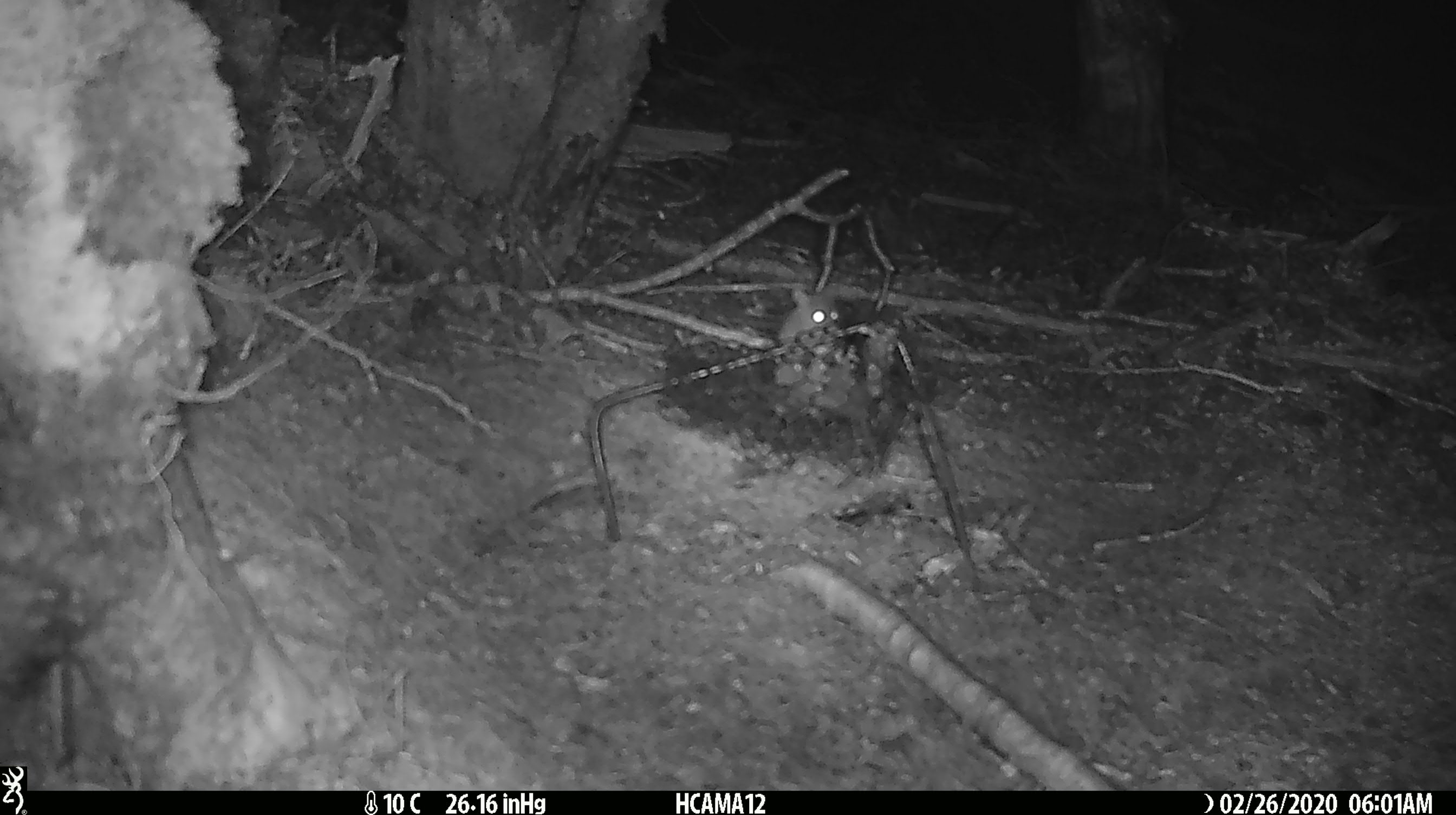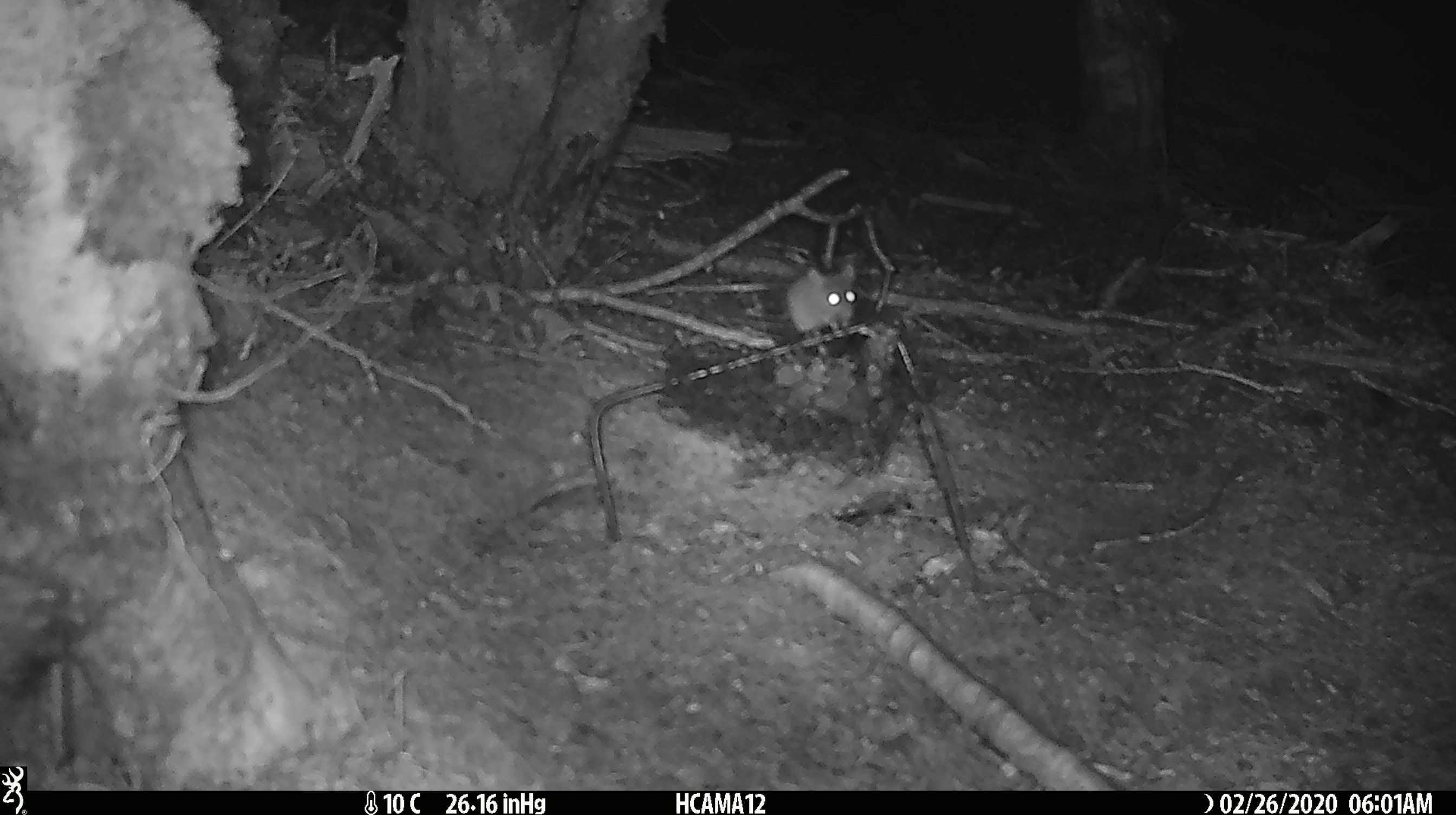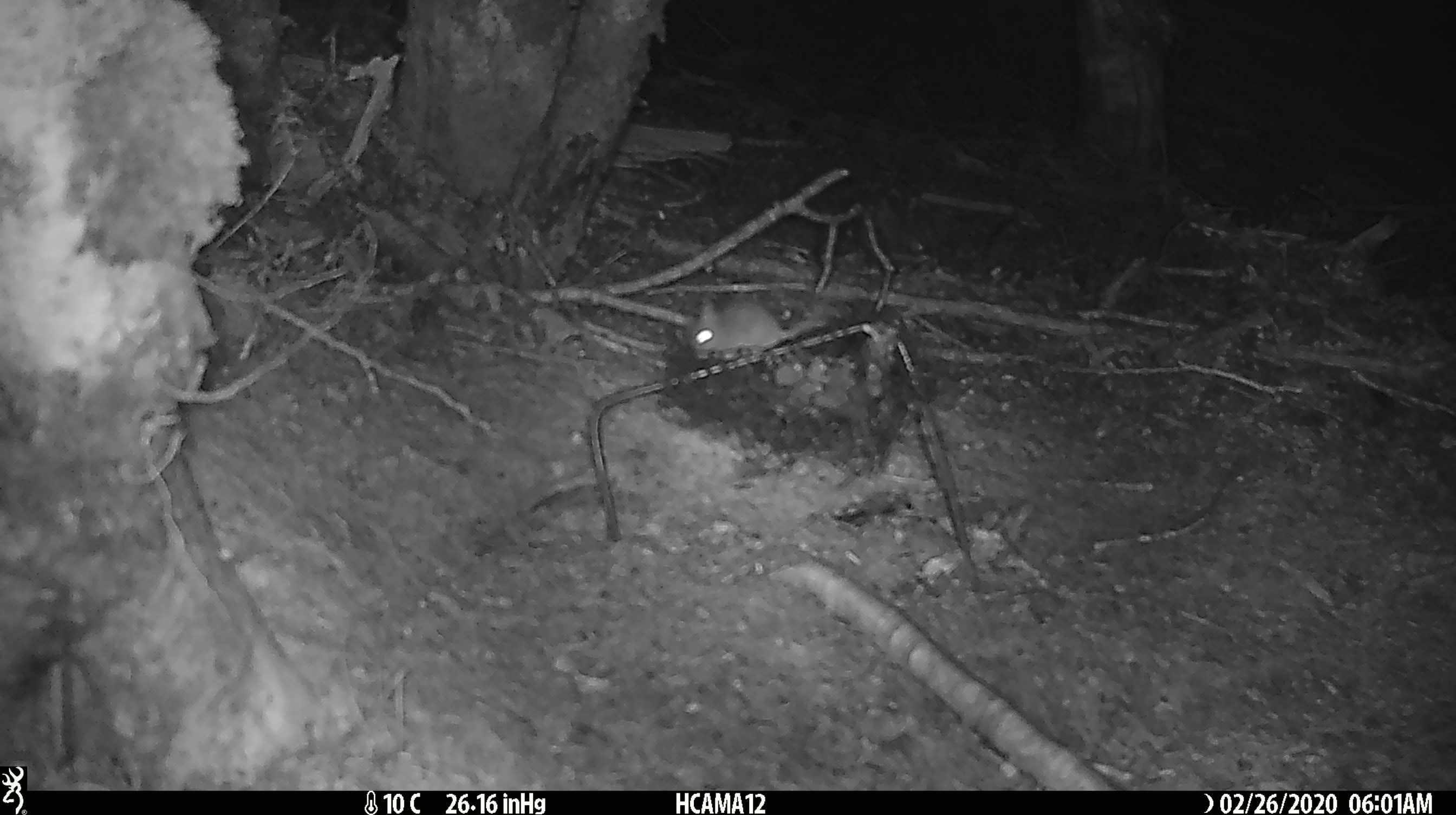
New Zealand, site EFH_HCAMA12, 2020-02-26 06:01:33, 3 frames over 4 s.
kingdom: Animalia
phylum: Chordata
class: Mammalia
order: Rodentia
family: Muridae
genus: Mus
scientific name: Mus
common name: mouse